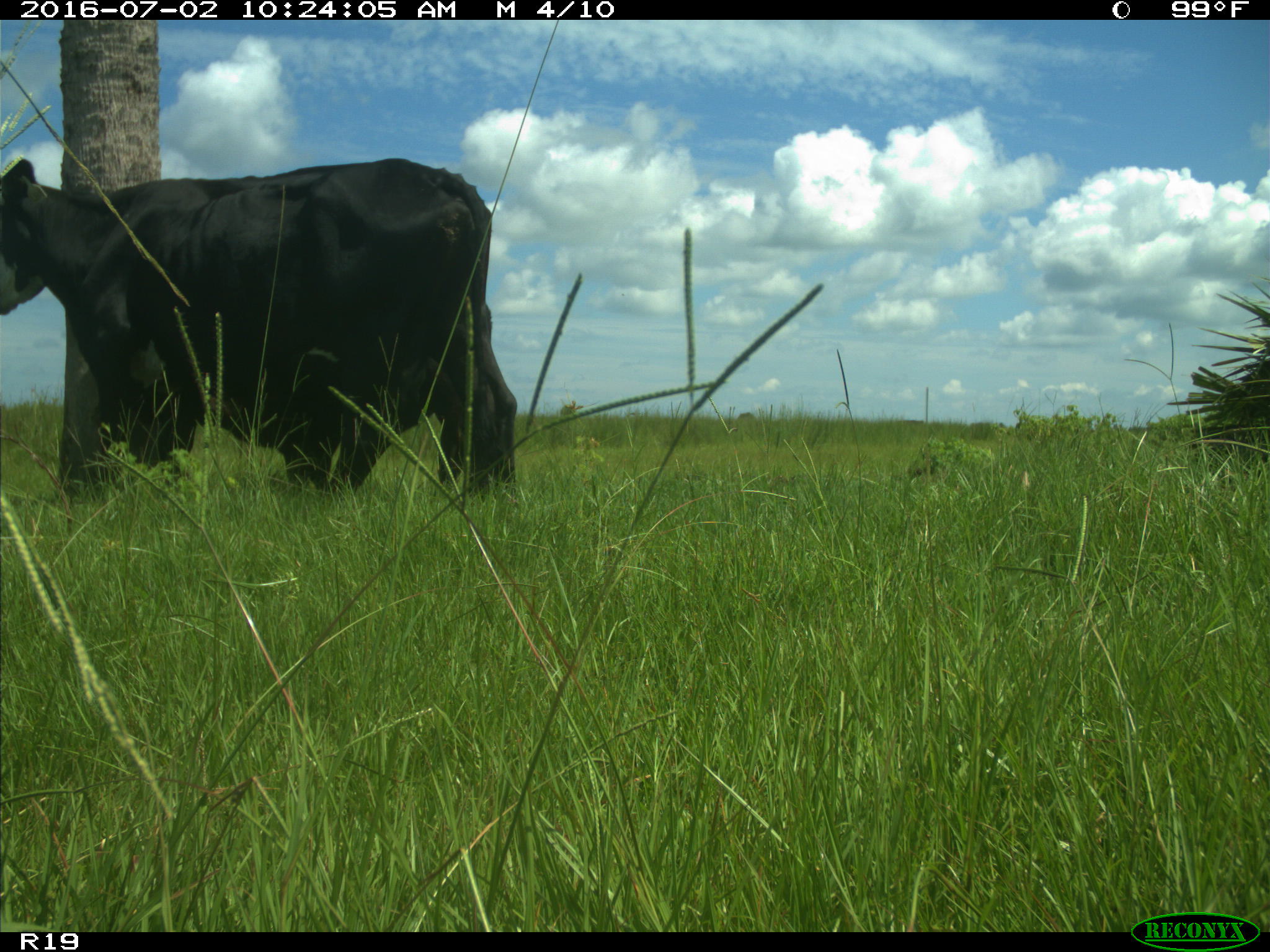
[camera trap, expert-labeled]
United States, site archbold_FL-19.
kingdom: Animalia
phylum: Chordata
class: Mammalia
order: Artiodactyla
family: Bovidae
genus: Bos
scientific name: Bos taurus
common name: domestic cow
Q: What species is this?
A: Bos taurus (domestic cow).